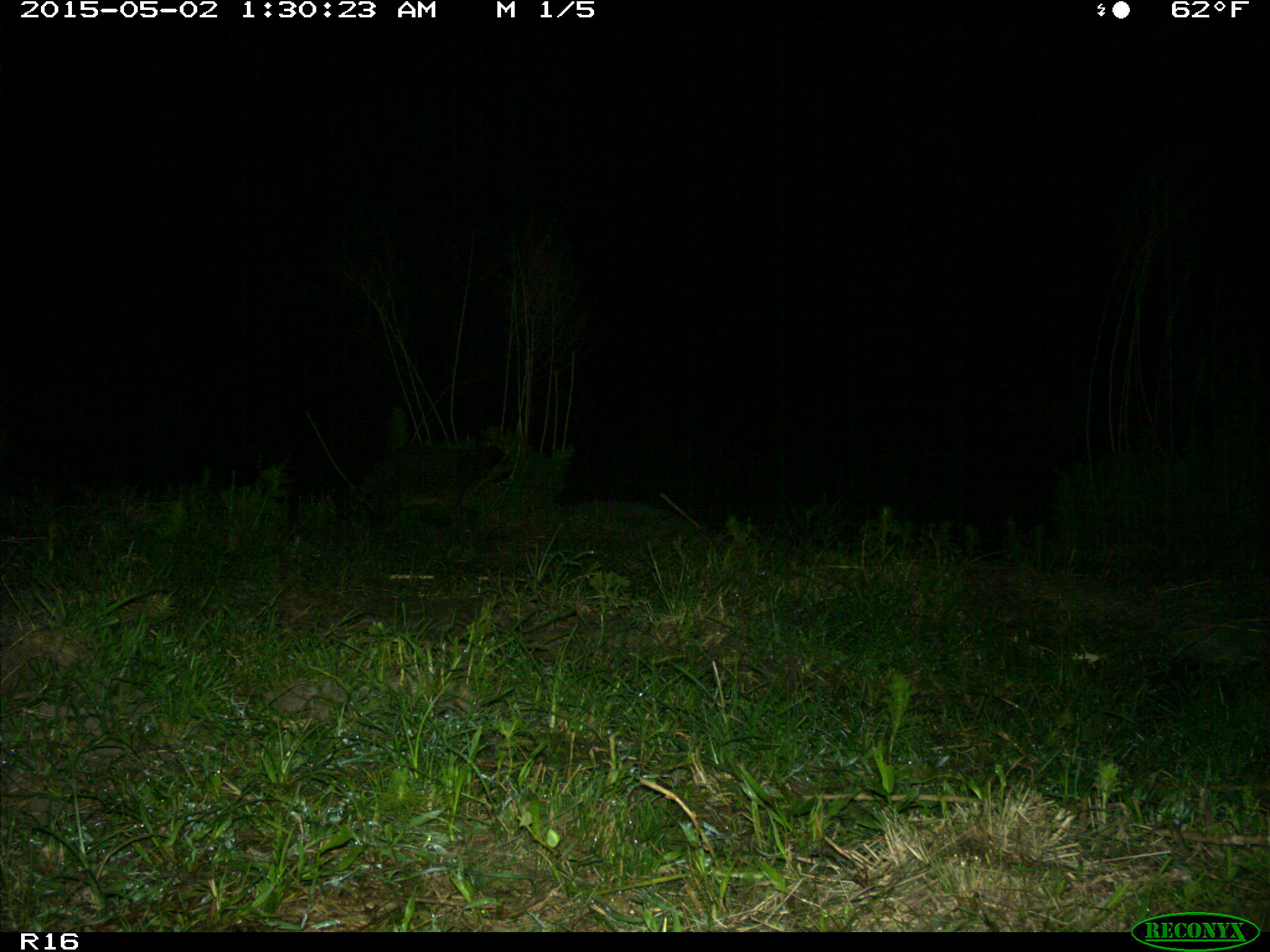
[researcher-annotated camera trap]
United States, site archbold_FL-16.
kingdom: Animalia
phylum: Chordata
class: Mammalia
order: Carnivora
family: Procyonidae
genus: Procyon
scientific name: Procyon lotor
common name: common raccoon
Procyon lotor (common raccoon).